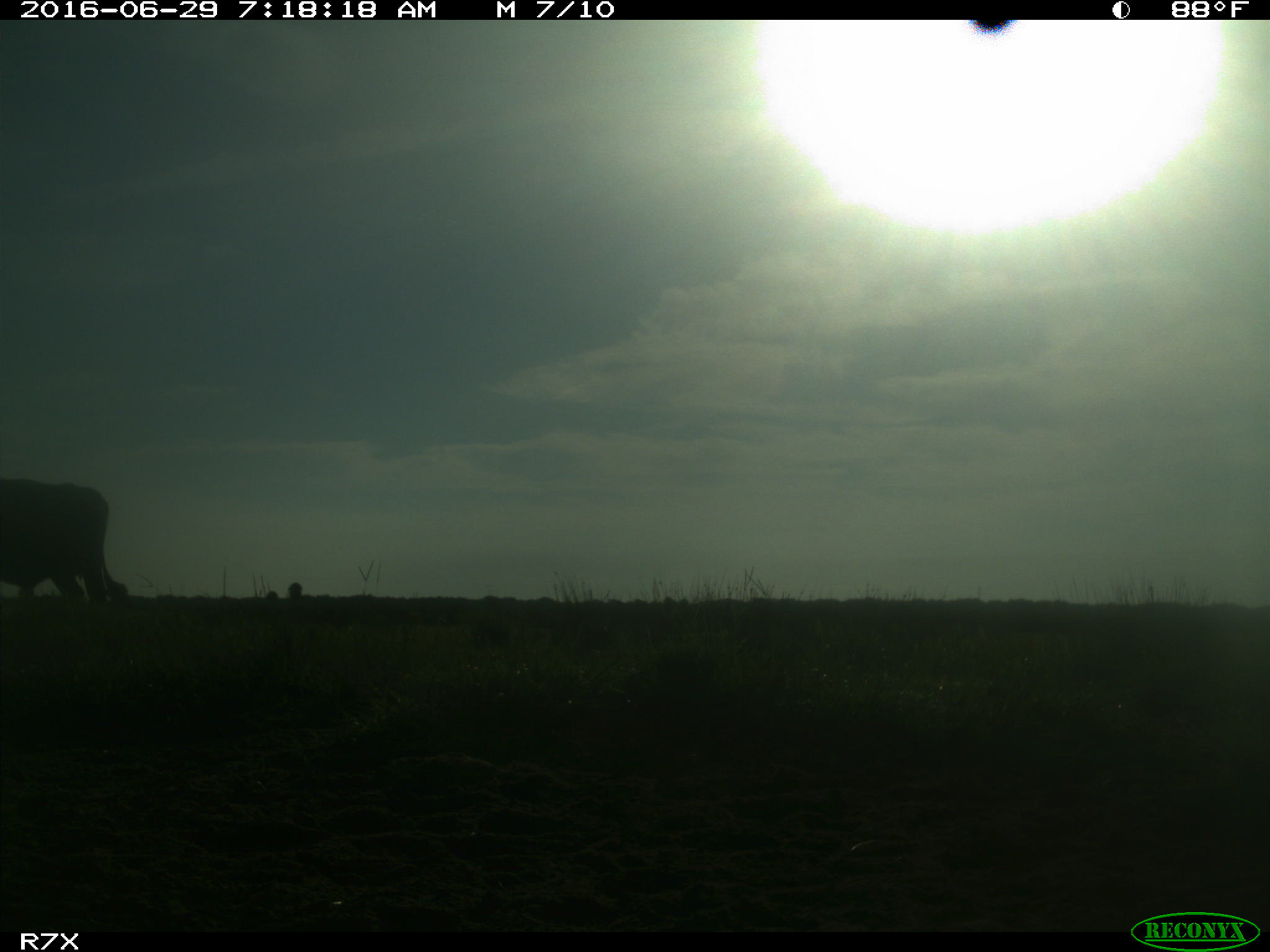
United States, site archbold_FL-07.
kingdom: Animalia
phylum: Chordata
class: Mammalia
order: Artiodactyla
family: Bovidae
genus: Bos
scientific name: Bos taurus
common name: domestic cow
Bos taurus (domestic cow).